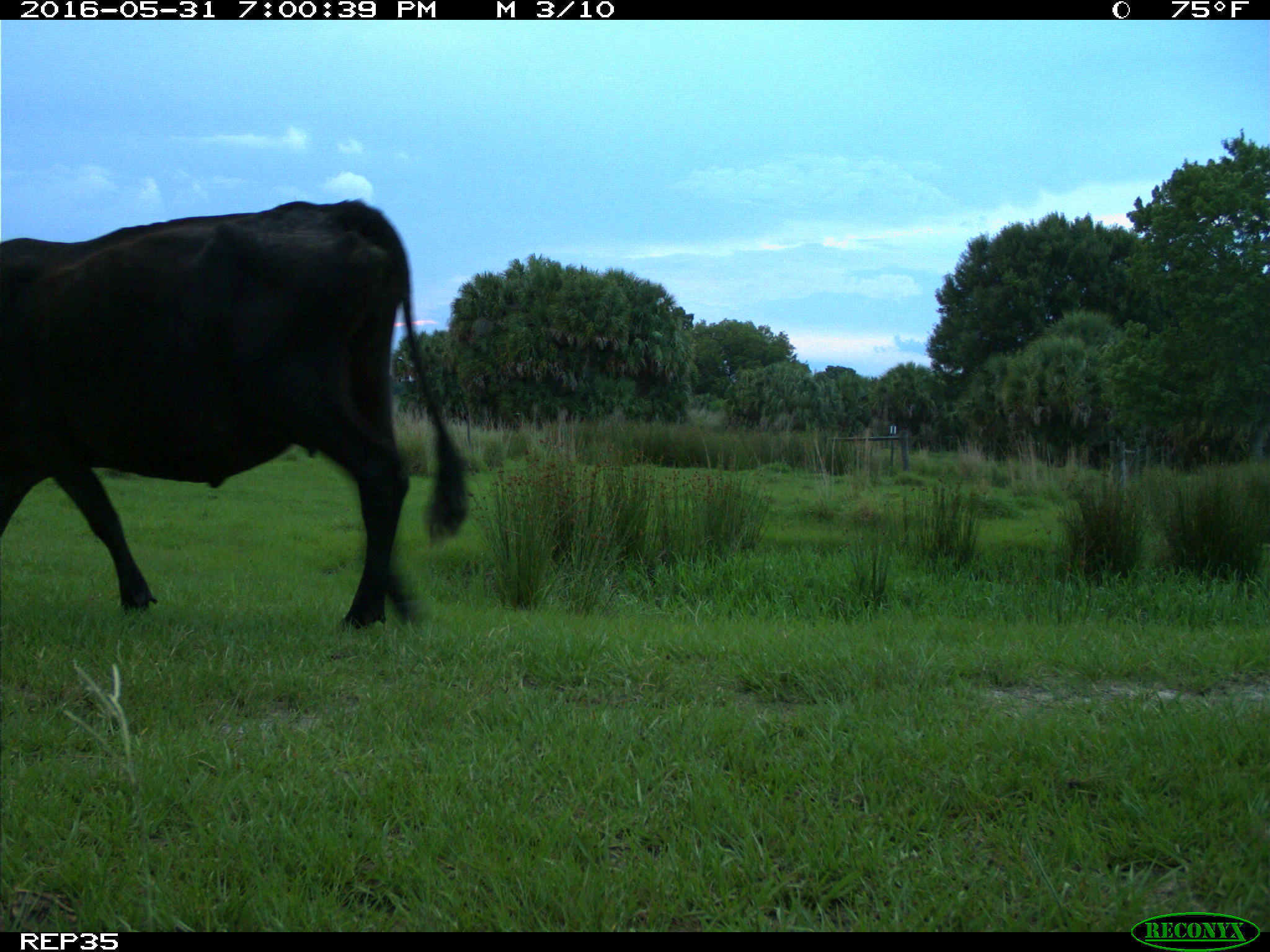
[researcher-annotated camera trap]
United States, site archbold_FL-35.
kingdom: Animalia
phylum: Chordata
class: Mammalia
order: Artiodactyla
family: Bovidae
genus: Bos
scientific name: Bos taurus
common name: domestic cow